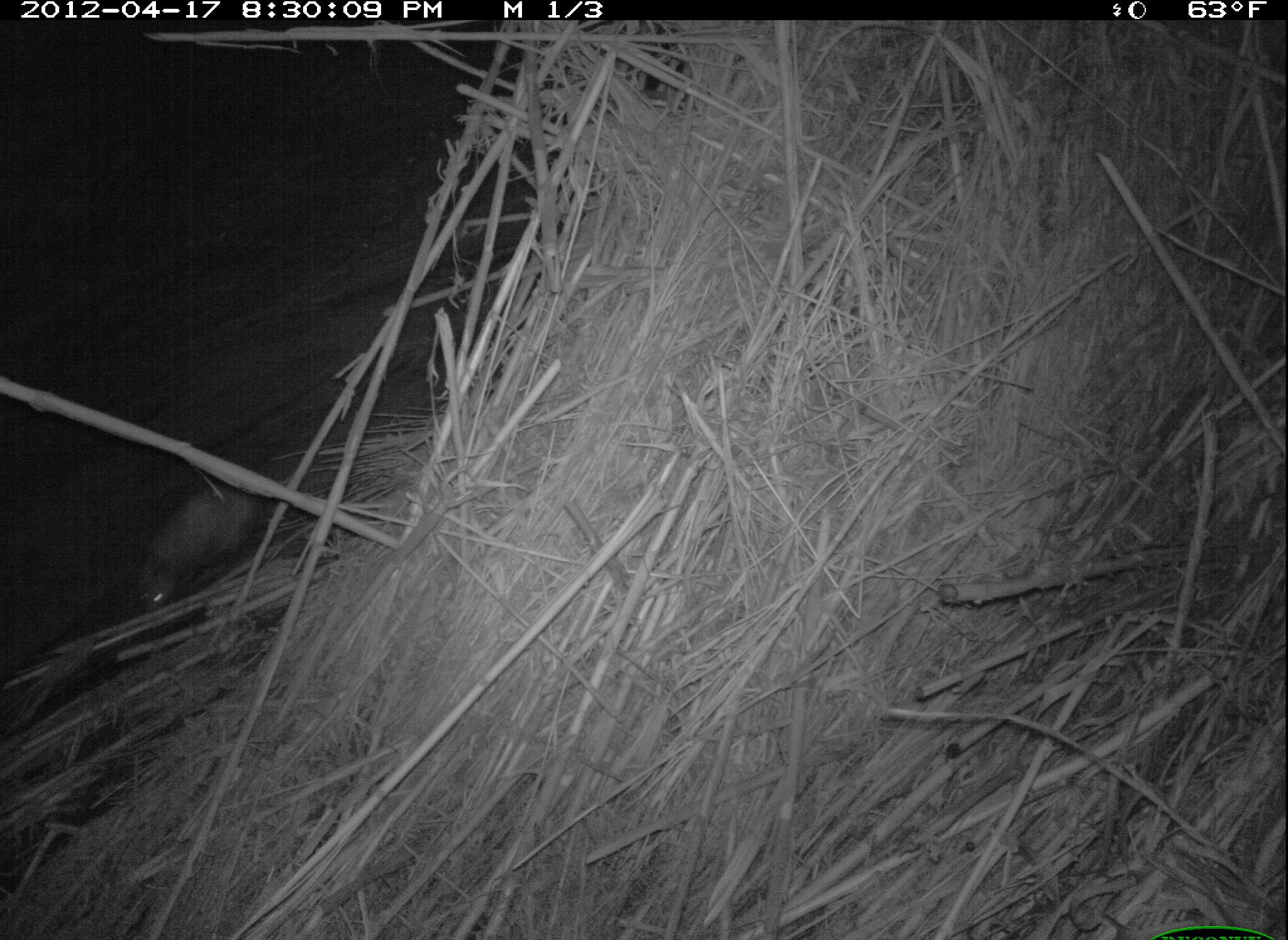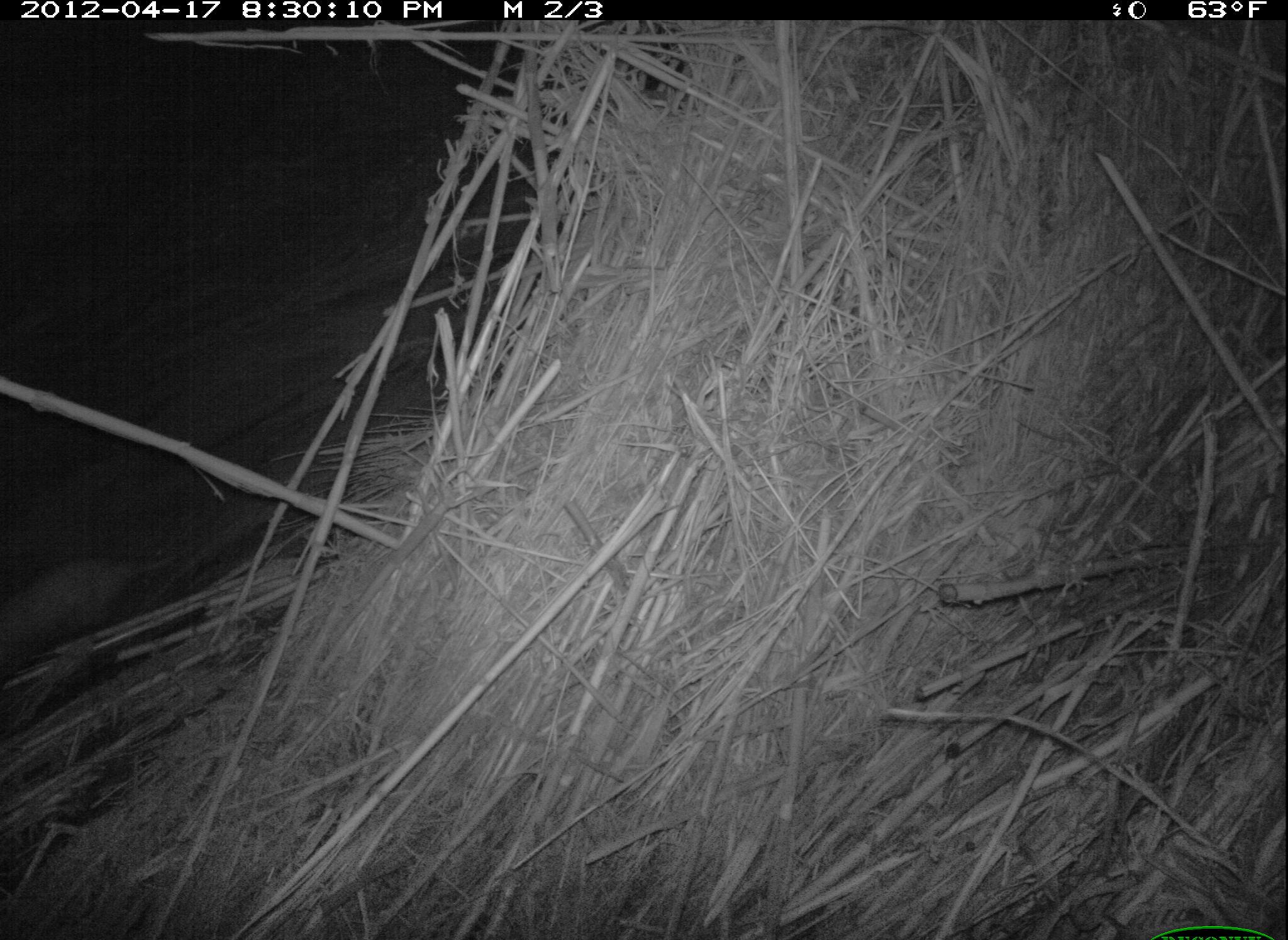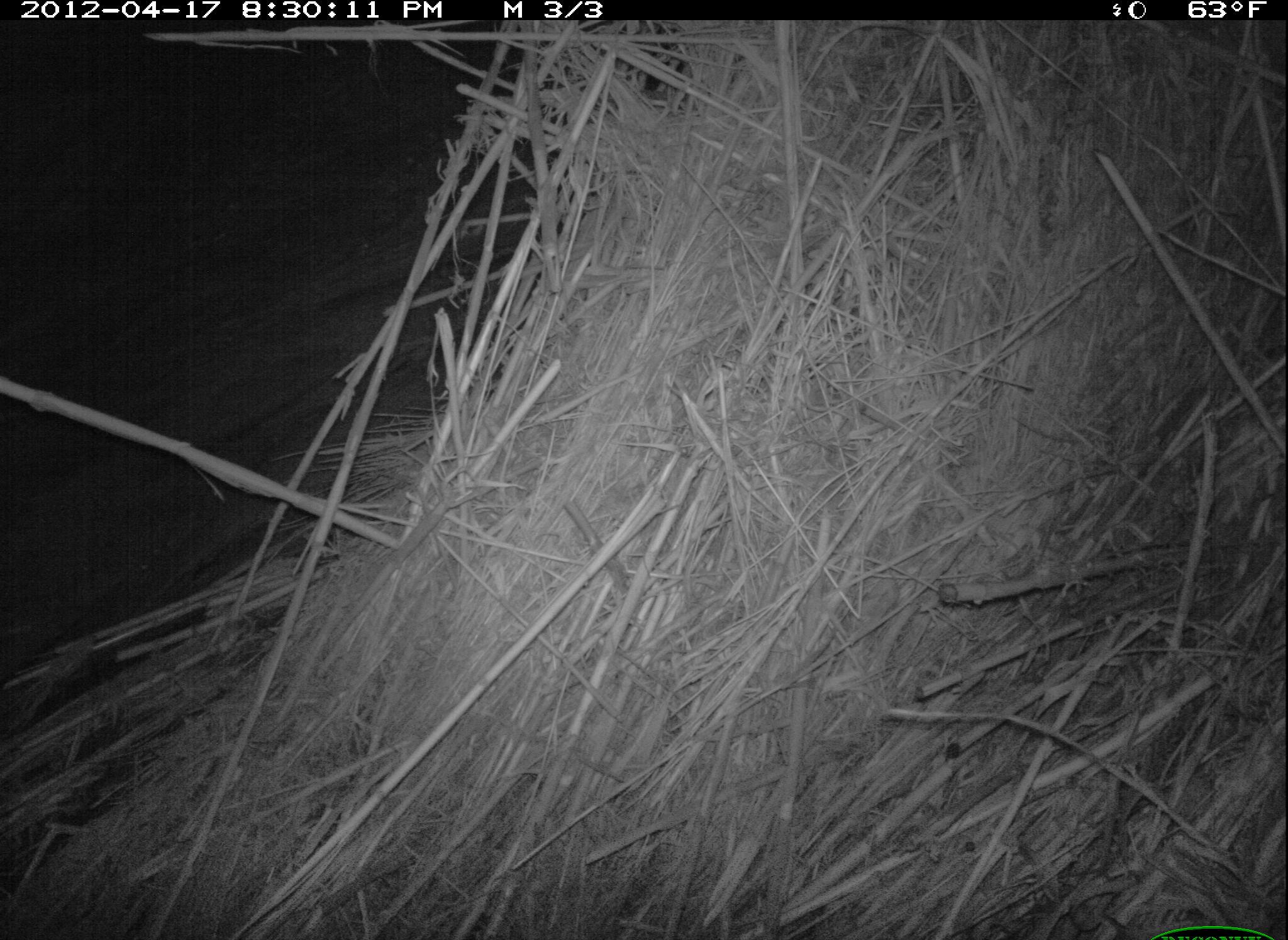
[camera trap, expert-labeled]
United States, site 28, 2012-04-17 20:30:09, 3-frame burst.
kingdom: Animalia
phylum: Chordata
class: Mammalia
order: Didelphimorphia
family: Didelphidae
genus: Didelphis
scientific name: Didelphis virginiana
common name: virginia opossum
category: opossum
Opossum (virginia opossum) (Didelphis virginiana).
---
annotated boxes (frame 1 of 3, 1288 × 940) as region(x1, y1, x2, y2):
opossum: region(122, 441, 274, 623)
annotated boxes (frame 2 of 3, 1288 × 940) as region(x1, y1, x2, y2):
opossum: region(11, 538, 175, 686)